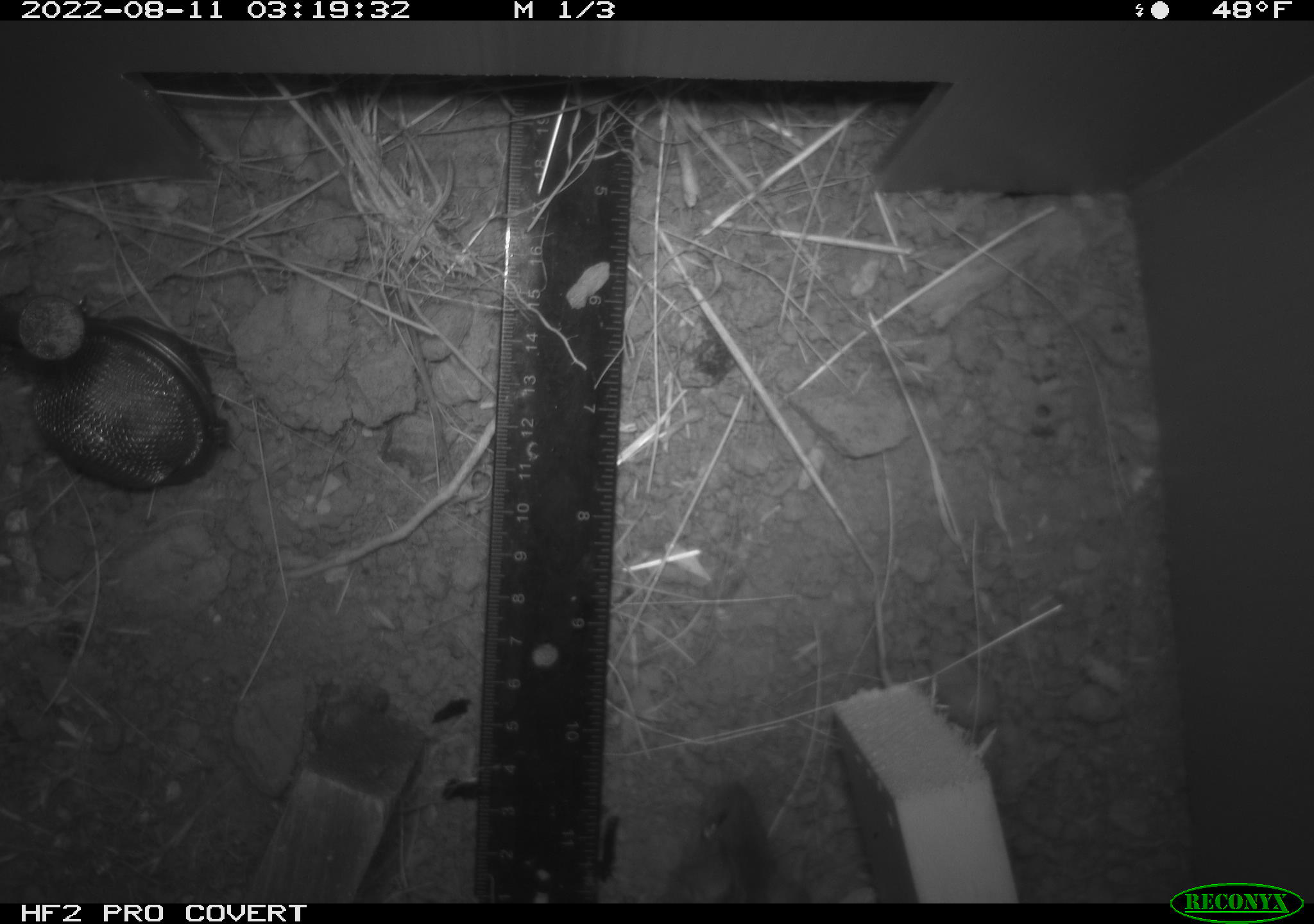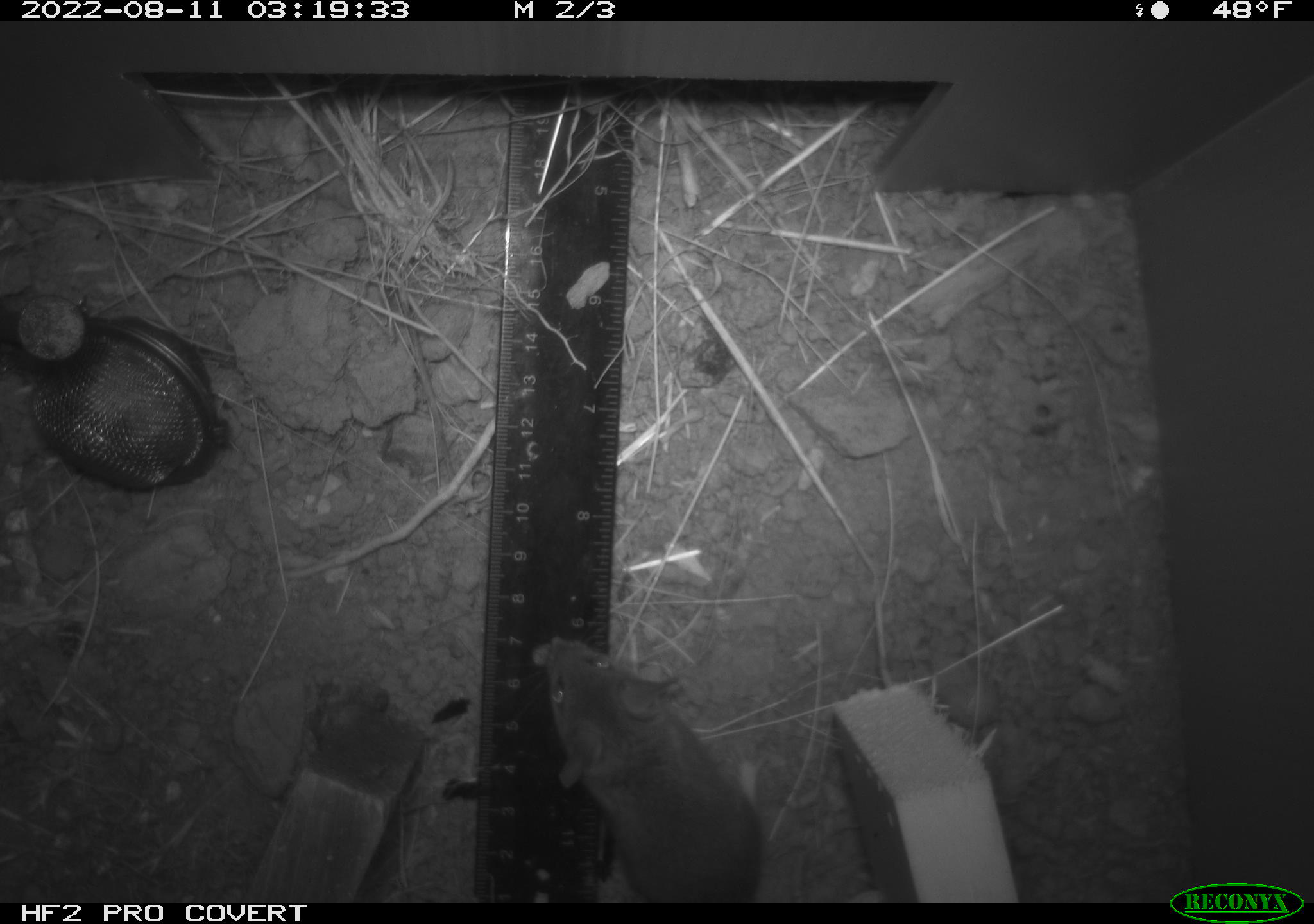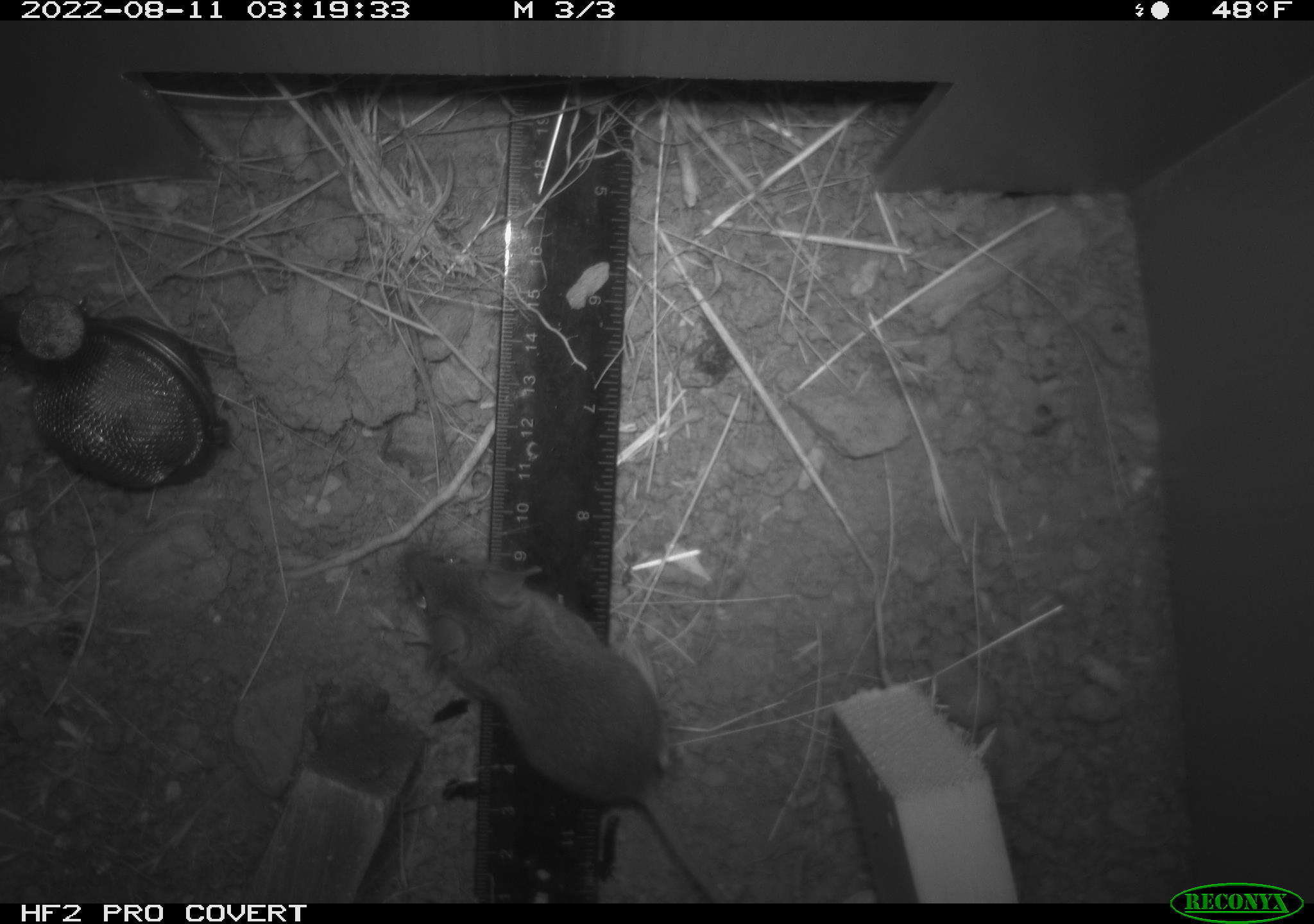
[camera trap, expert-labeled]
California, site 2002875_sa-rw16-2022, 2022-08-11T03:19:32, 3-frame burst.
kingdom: Animalia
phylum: Chordata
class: Mammalia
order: Rodentia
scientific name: Rodentia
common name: mouse species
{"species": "mouse species (Rodentia)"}